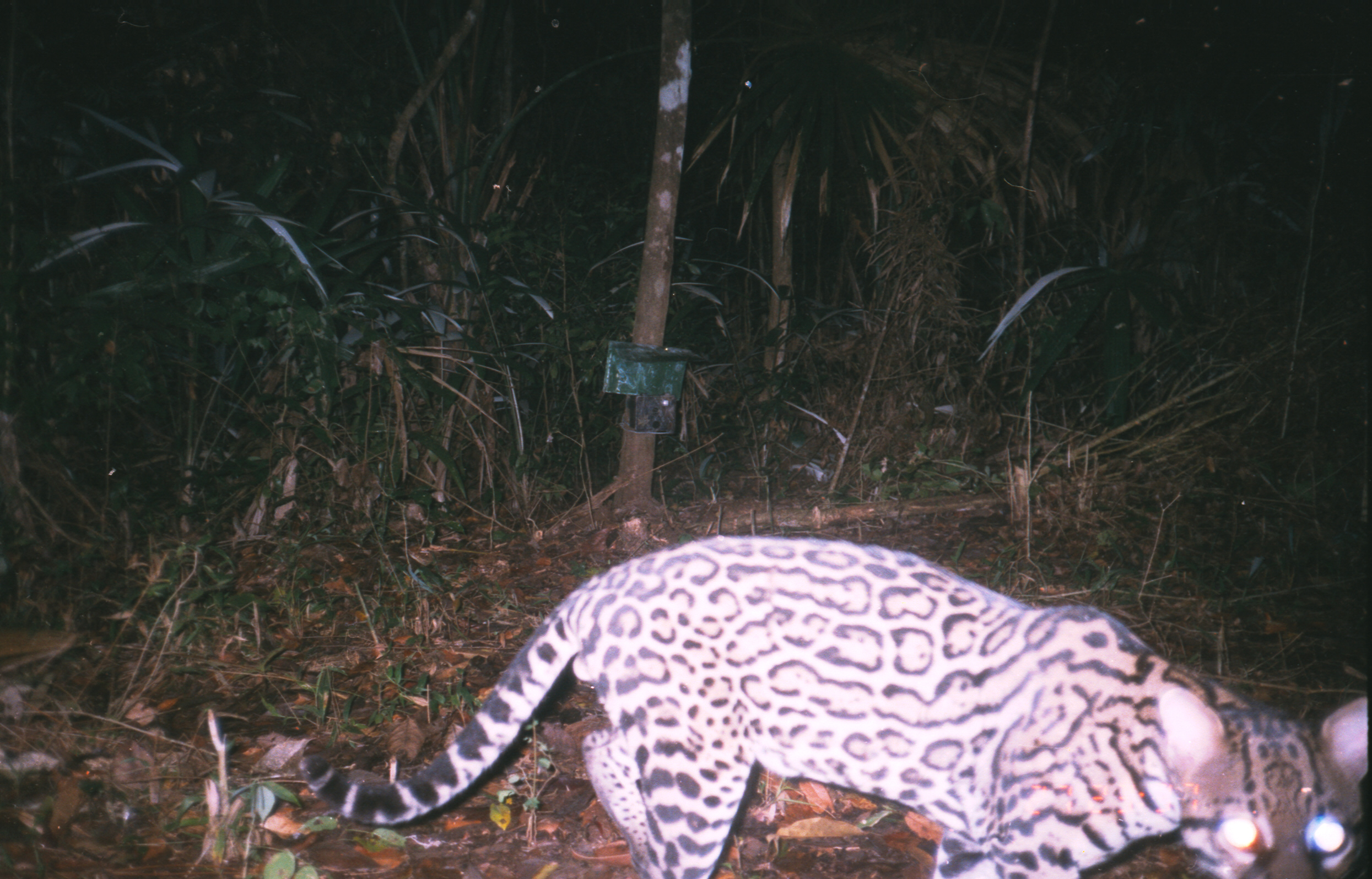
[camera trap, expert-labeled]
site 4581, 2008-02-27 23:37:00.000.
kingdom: Animalia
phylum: Chordata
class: Mammalia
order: Carnivora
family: Felidae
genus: Leopardus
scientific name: Leopardus pardalis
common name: ocelot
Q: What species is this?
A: Leopardus pardalis (ocelot).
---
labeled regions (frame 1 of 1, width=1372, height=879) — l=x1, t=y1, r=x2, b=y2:
leopardus pardalis: l=294, t=534, r=1372, b=879